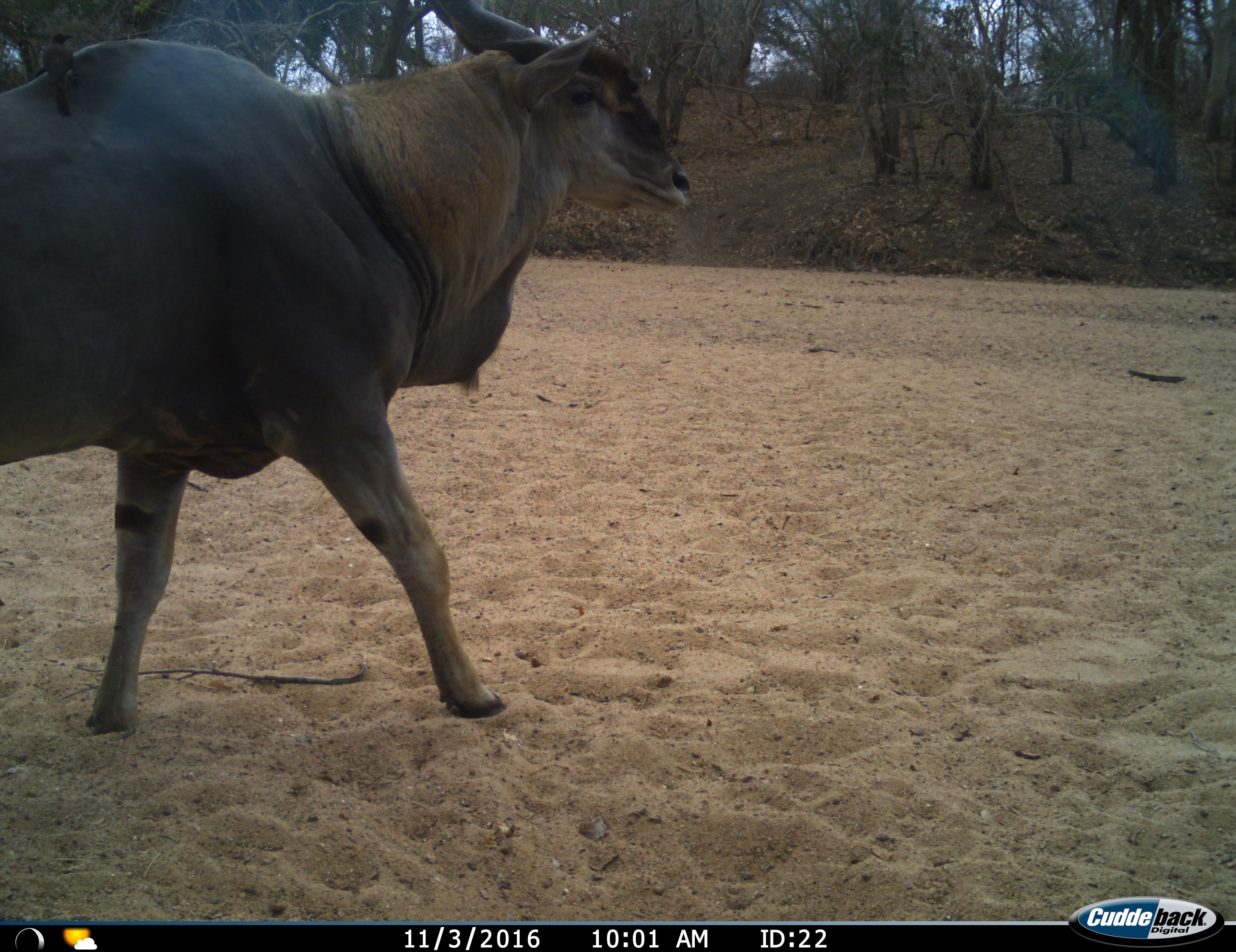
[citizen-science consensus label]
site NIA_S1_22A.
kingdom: Animalia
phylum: Chordata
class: Aves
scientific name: Aves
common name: bird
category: birdother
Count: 1.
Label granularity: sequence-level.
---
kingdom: Animalia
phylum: Chordata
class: Mammalia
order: Artiodactyla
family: Bovidae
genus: Tragelaphus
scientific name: Tragelaphus oryx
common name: eland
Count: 1.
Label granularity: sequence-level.